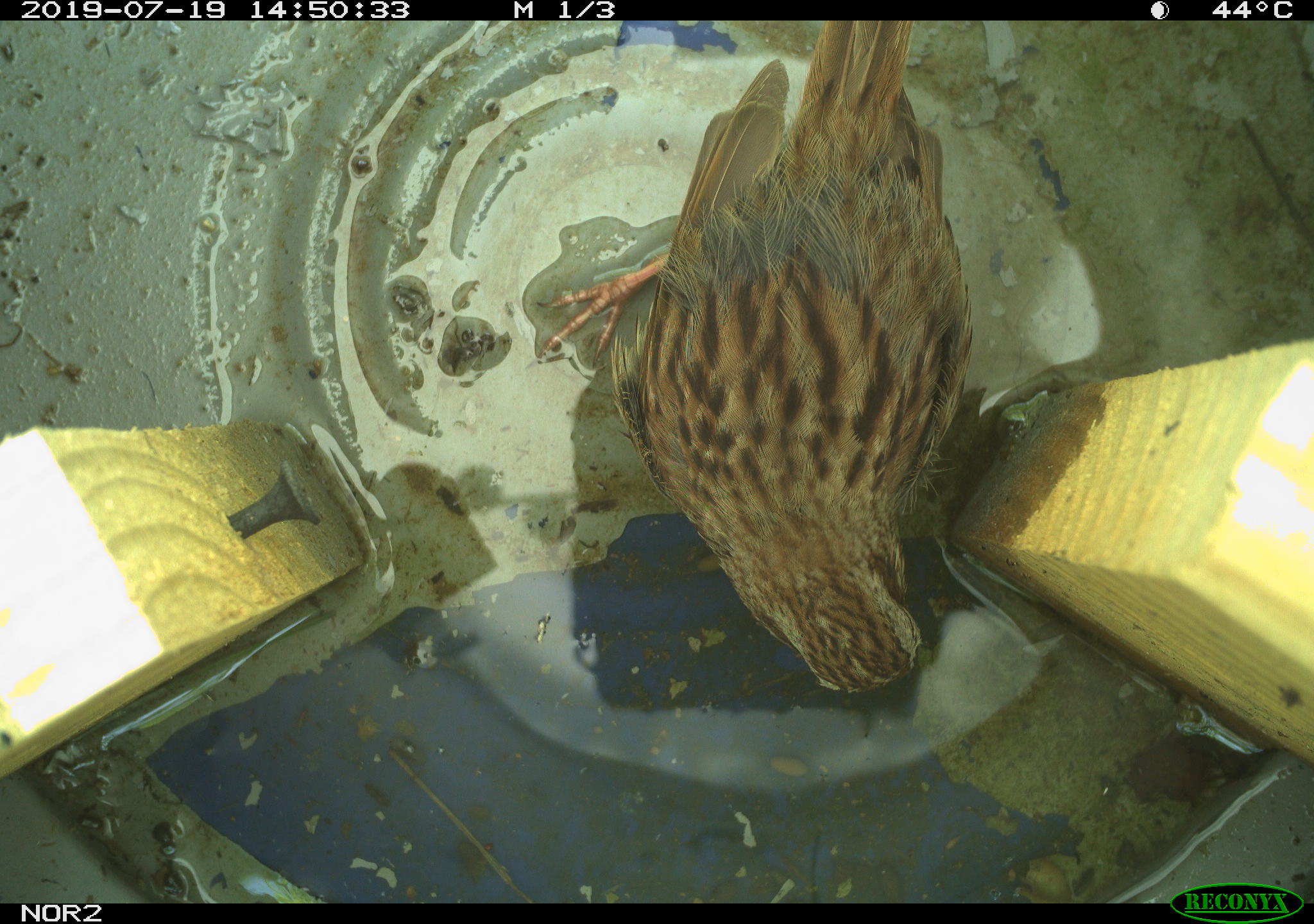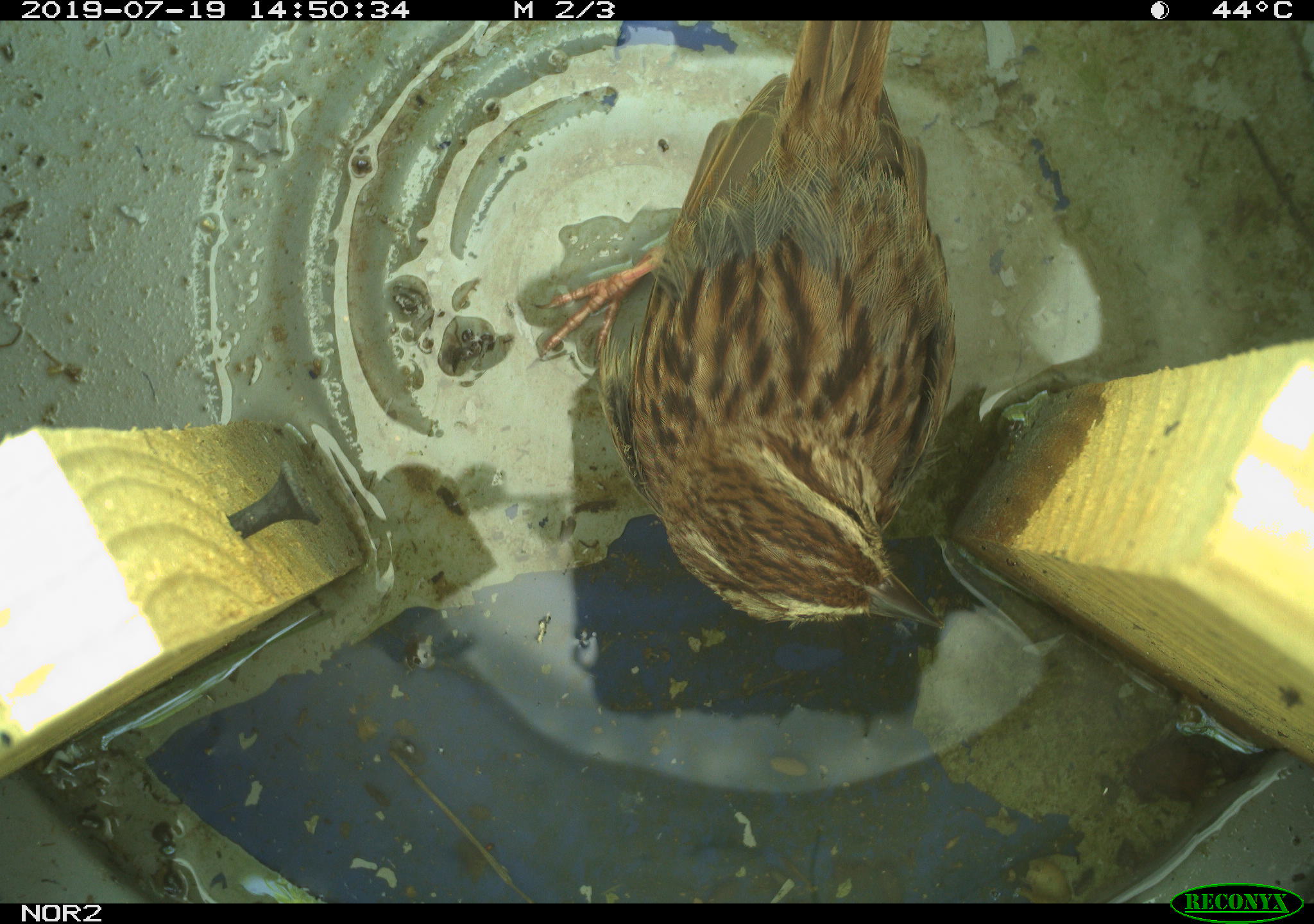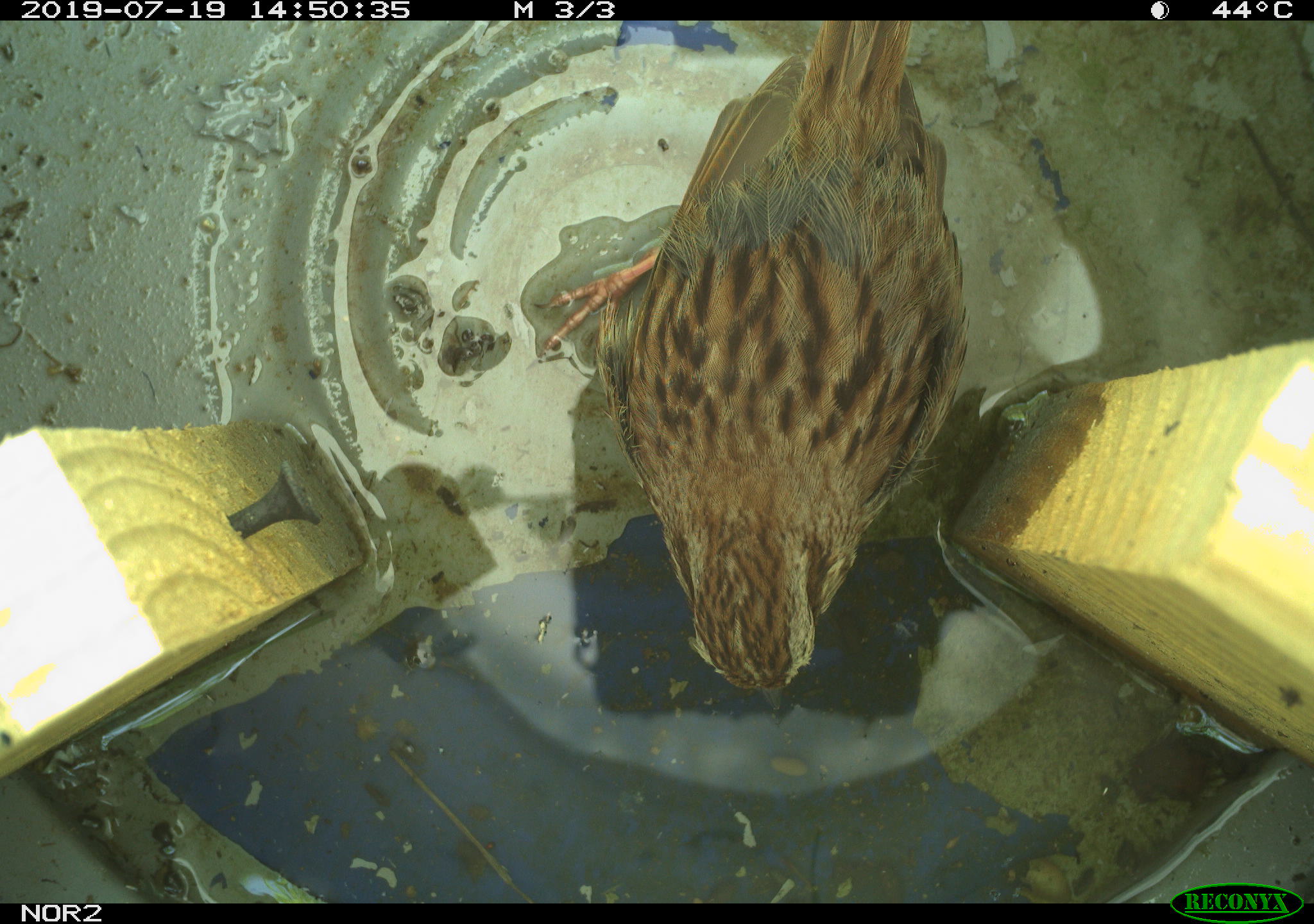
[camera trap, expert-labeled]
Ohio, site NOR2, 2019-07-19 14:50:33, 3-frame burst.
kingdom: Animalia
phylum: Chordata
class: Aves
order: Passeriformes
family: Passerellidae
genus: Melospiza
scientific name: Melospiza melodia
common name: song sparrow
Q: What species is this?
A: Song sparrow (Melospiza melodia).